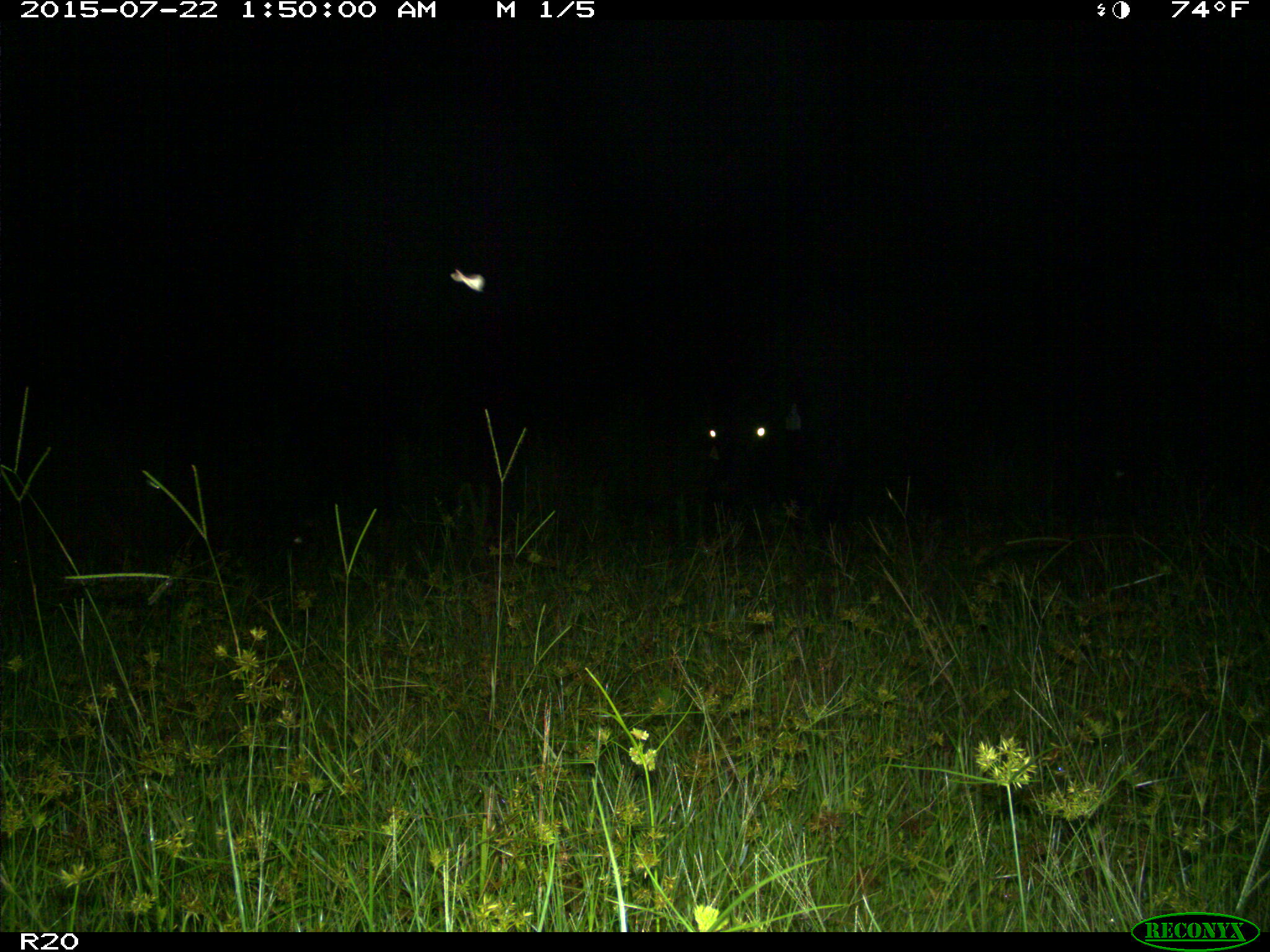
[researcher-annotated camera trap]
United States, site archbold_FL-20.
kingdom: Animalia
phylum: Chordata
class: Mammalia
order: Artiodactyla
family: Bovidae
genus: Bos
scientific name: Bos taurus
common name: domestic cow